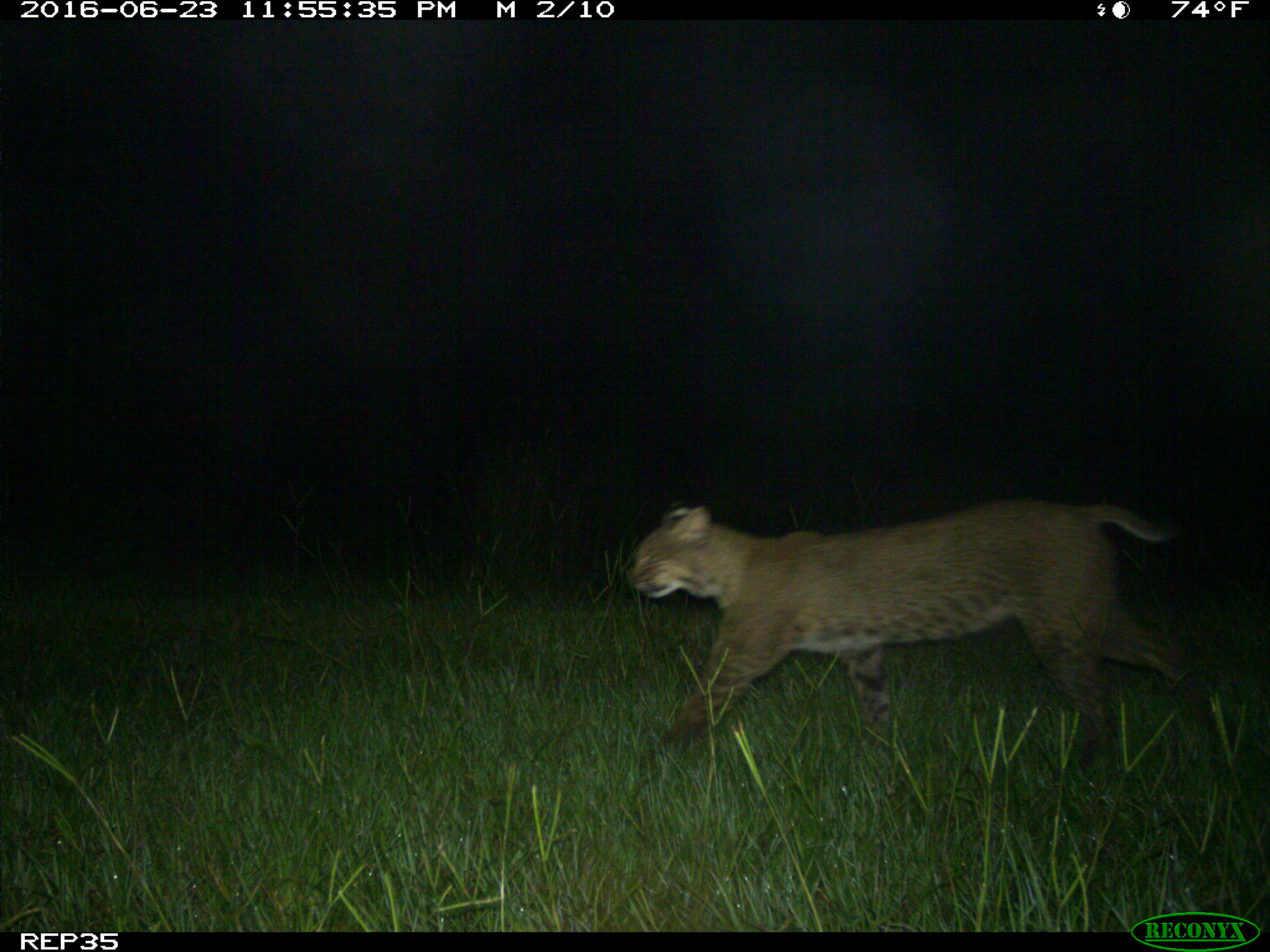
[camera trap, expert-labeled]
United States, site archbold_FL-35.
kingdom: Animalia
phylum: Chordata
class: Mammalia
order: Carnivora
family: Felidae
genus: Lynx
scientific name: Lynx rufus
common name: bobcat